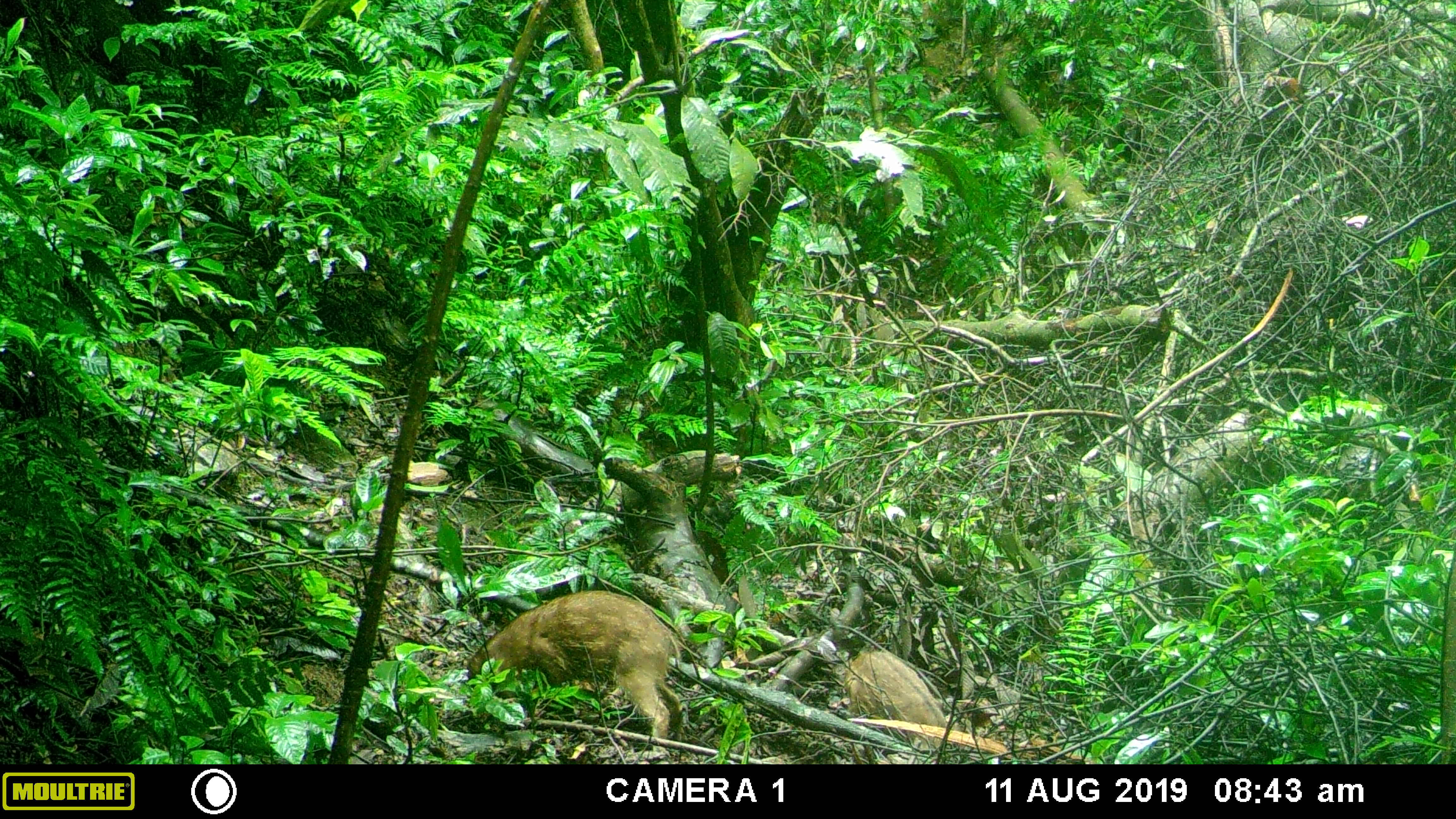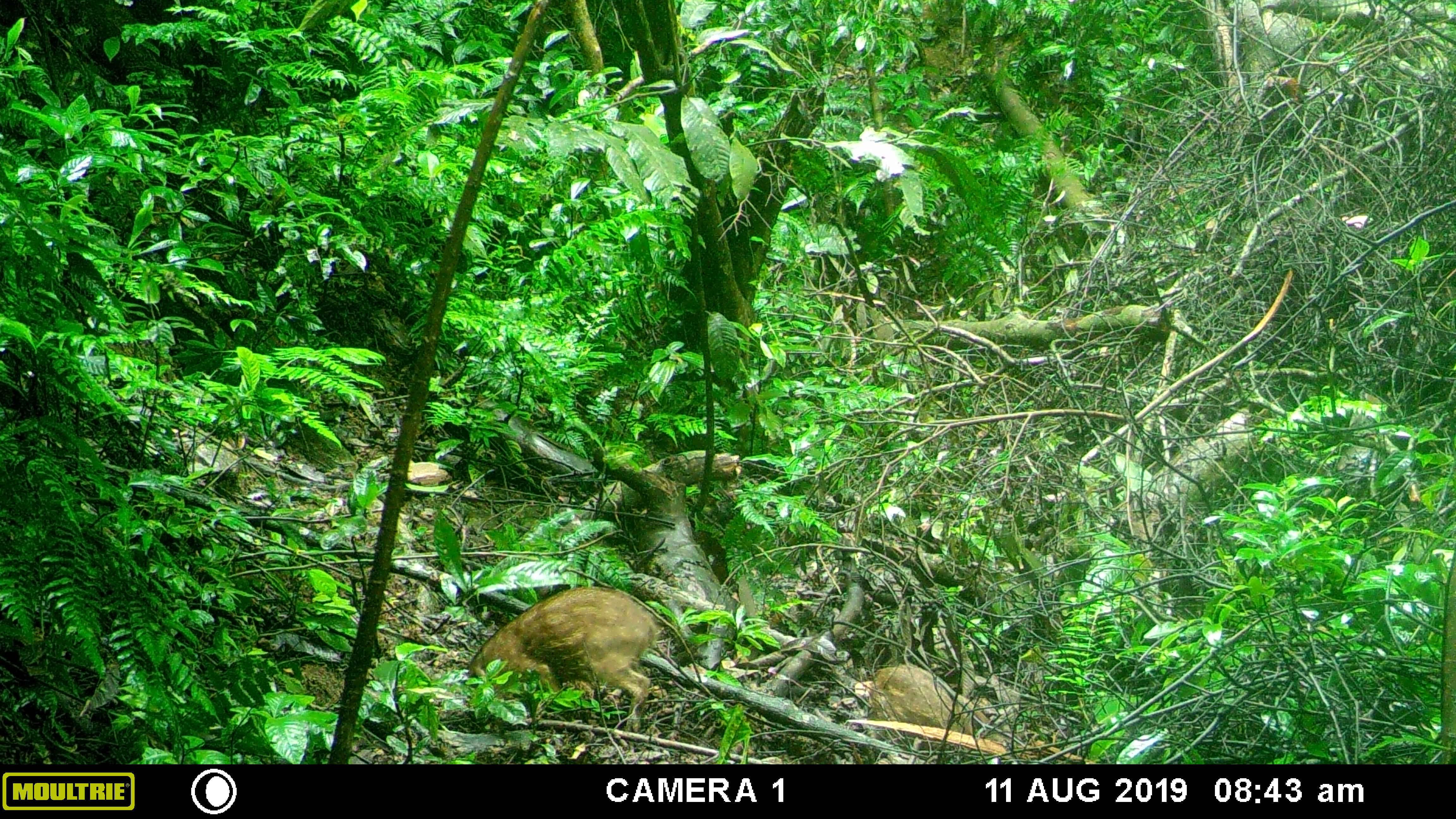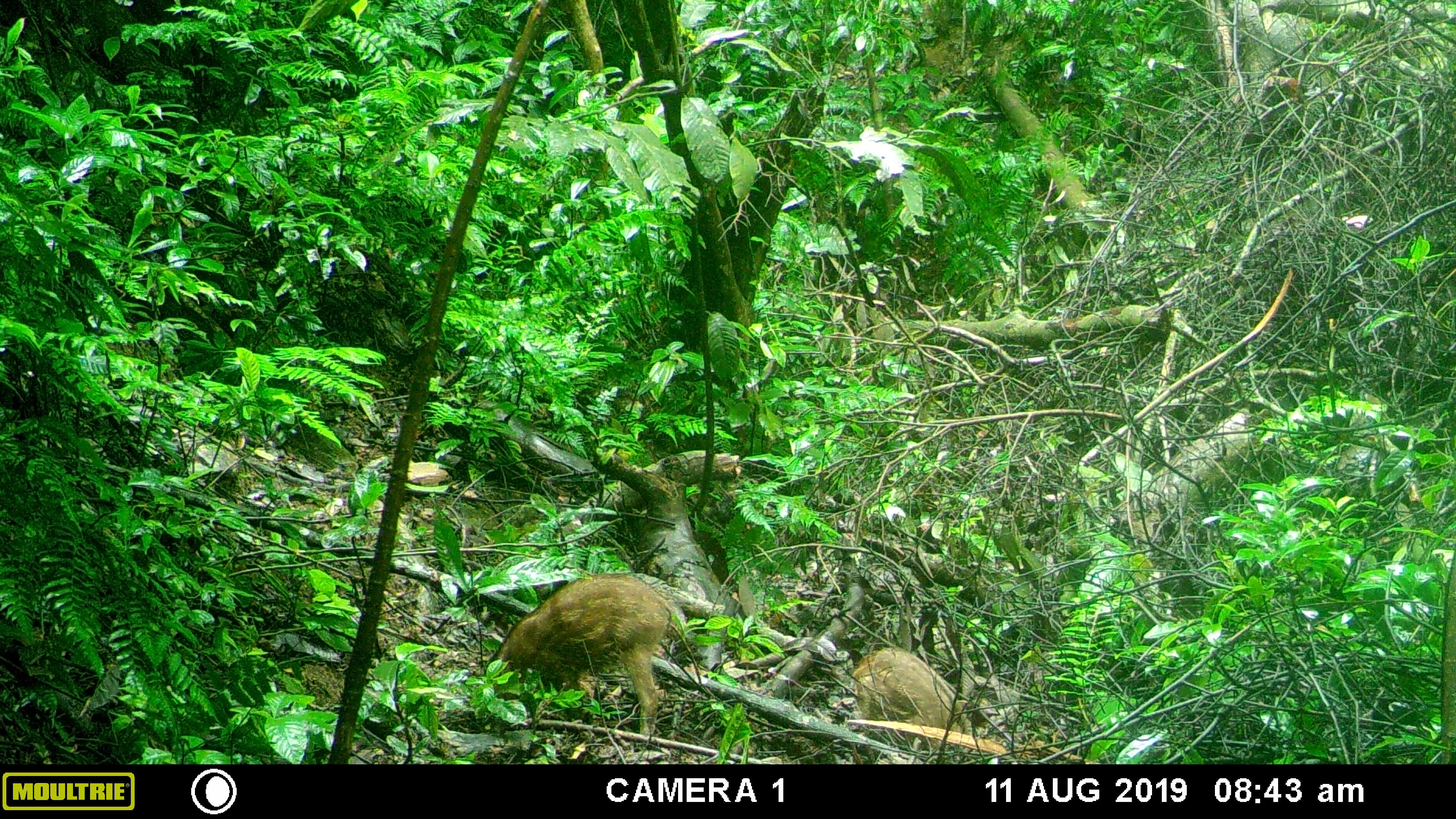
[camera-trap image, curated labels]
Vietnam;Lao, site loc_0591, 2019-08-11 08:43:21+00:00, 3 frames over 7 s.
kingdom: Animalia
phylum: Chordata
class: Mammalia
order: Artiodactyla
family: Suidae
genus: Sus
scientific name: Sus scrofa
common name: eurasian wild pig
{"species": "eurasian wild pig (Sus scrofa)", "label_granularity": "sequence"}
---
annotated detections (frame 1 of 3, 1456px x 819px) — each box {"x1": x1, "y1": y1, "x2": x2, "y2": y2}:
eurasian wild pig: {"x1": 460, "y1": 589, "x2": 683, "y2": 758}; {"x1": 843, "y1": 650, "x2": 949, "y2": 750}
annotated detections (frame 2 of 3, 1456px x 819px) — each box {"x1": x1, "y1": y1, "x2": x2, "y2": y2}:
eurasian wild pig: {"x1": 465, "y1": 585, "x2": 662, "y2": 731}; {"x1": 864, "y1": 661, "x2": 992, "y2": 756}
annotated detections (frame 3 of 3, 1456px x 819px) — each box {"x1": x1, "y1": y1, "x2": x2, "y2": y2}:
eurasian wild pig: {"x1": 461, "y1": 571, "x2": 674, "y2": 736}; {"x1": 849, "y1": 645, "x2": 974, "y2": 753}